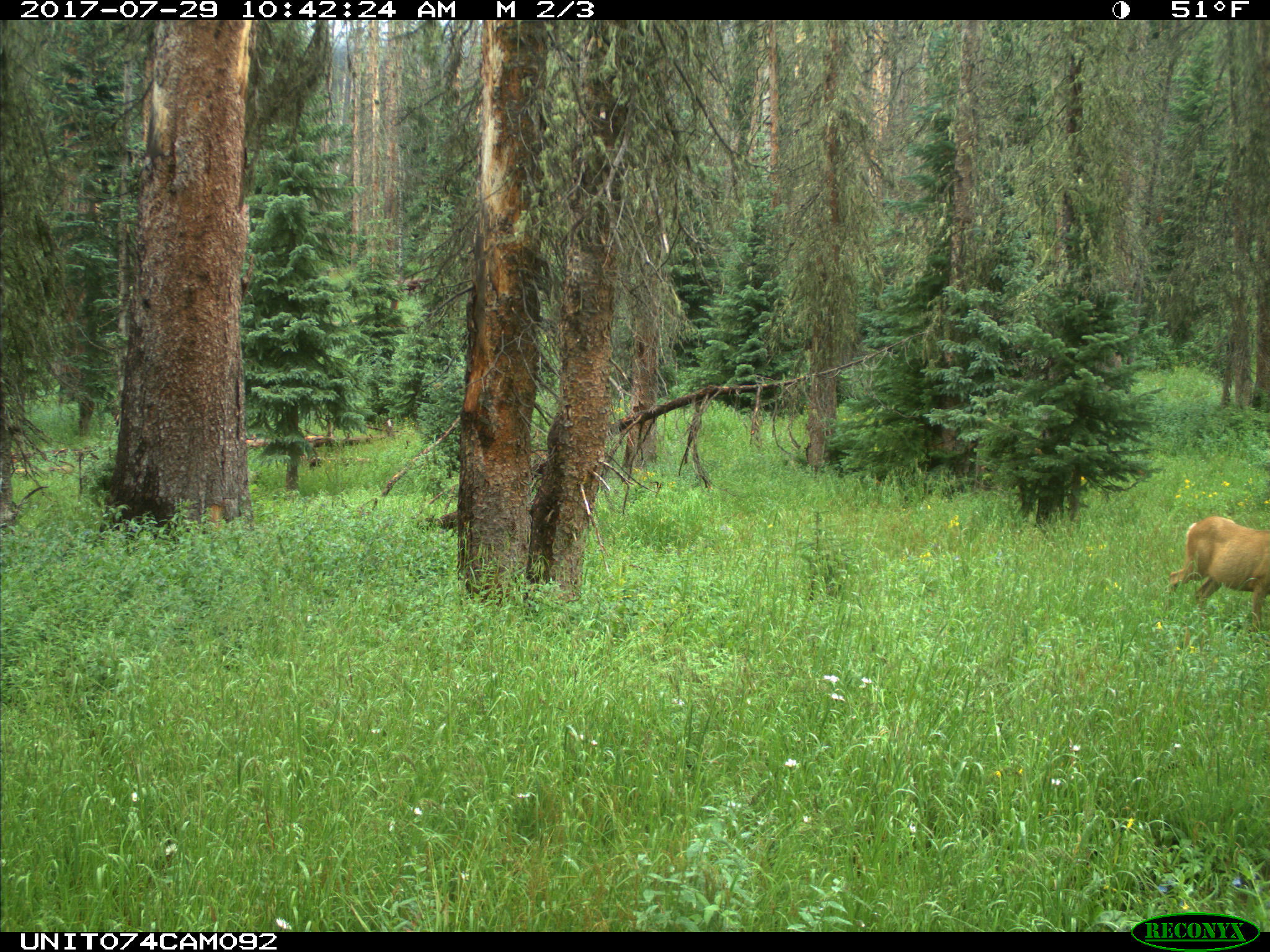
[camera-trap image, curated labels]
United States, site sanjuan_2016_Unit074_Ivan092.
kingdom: Animalia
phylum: Chordata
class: Mammalia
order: Artiodactyla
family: Cervidae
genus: Odocoileus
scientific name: Odocoileus hemionus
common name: mule deer